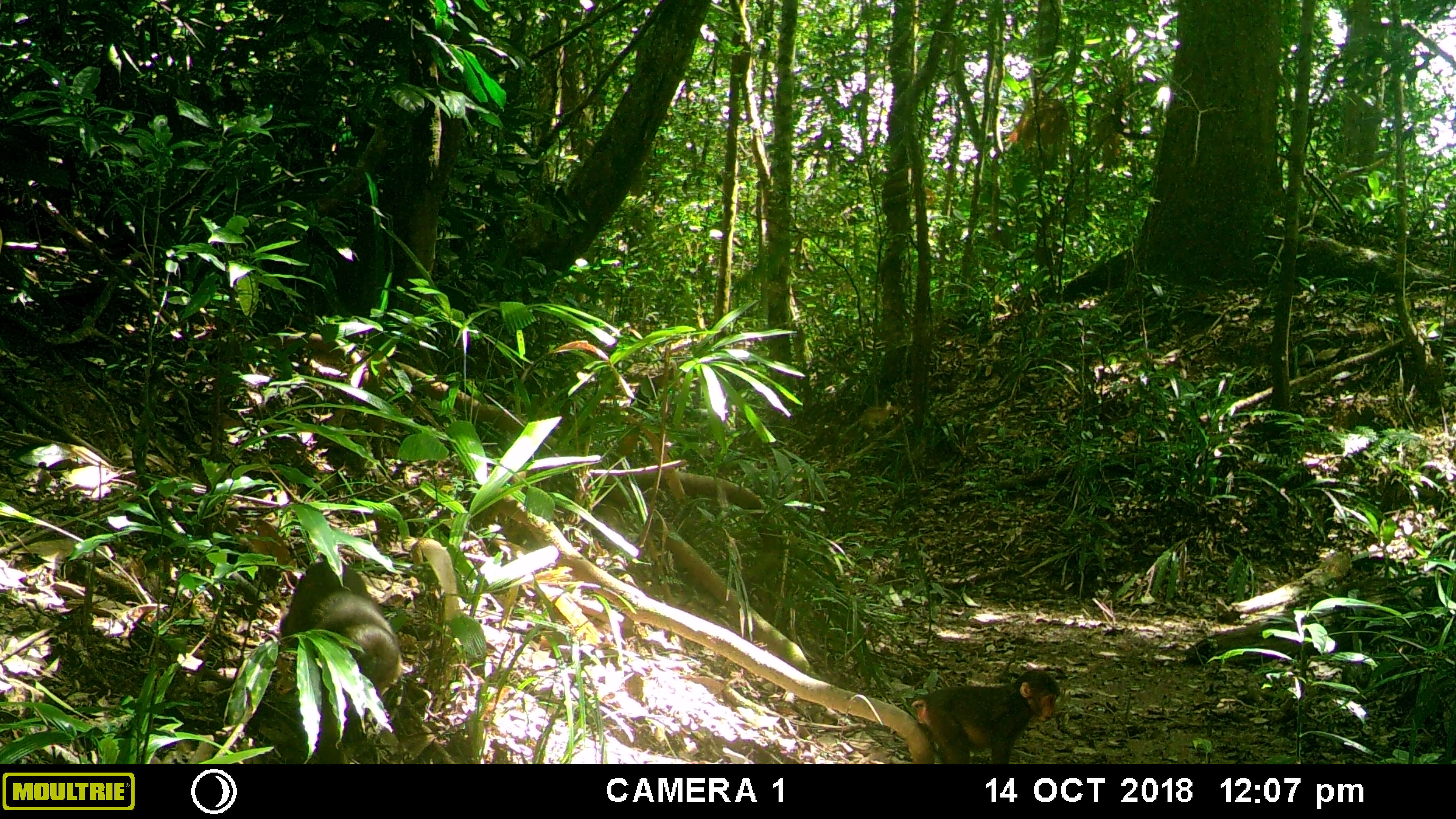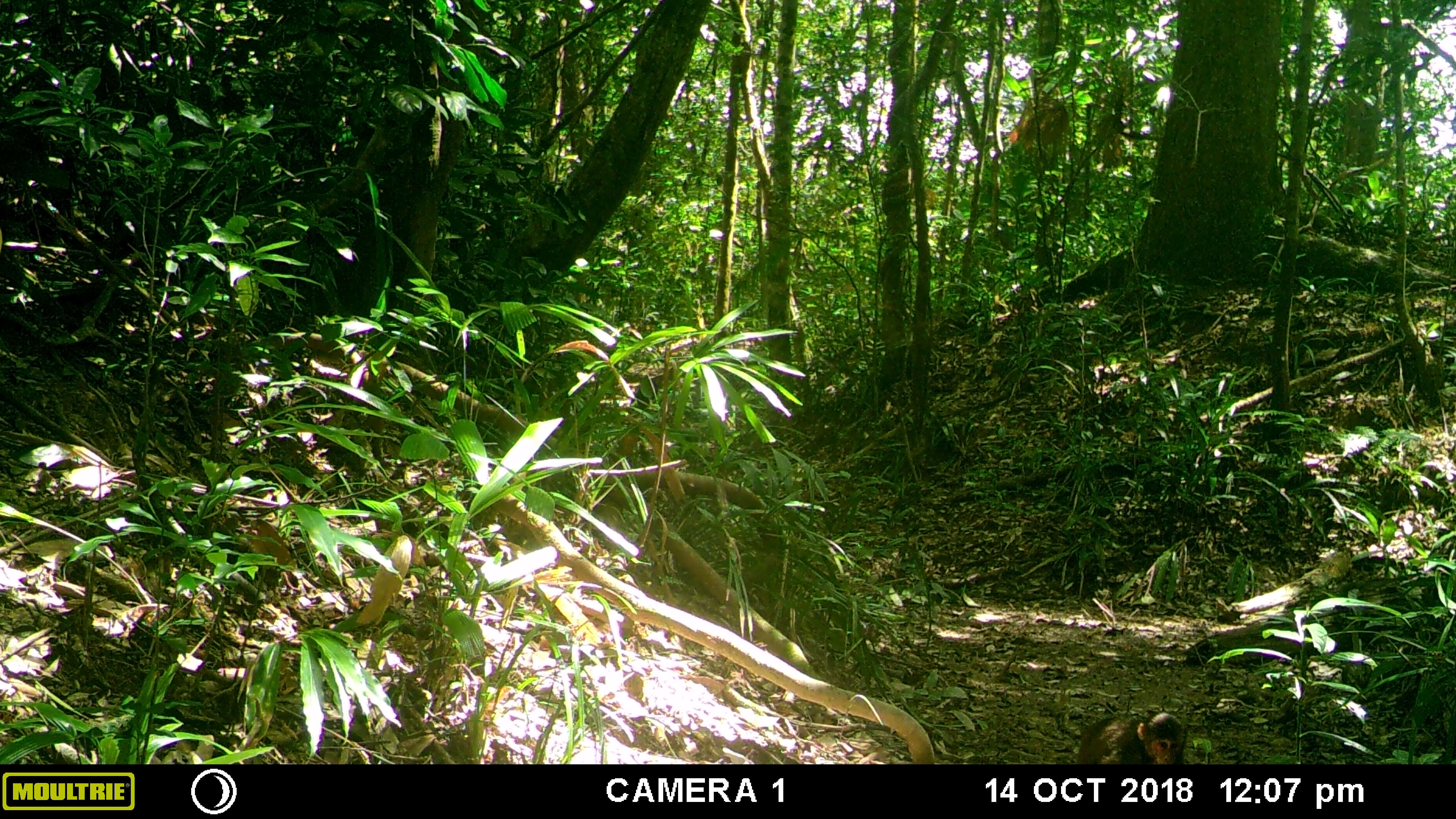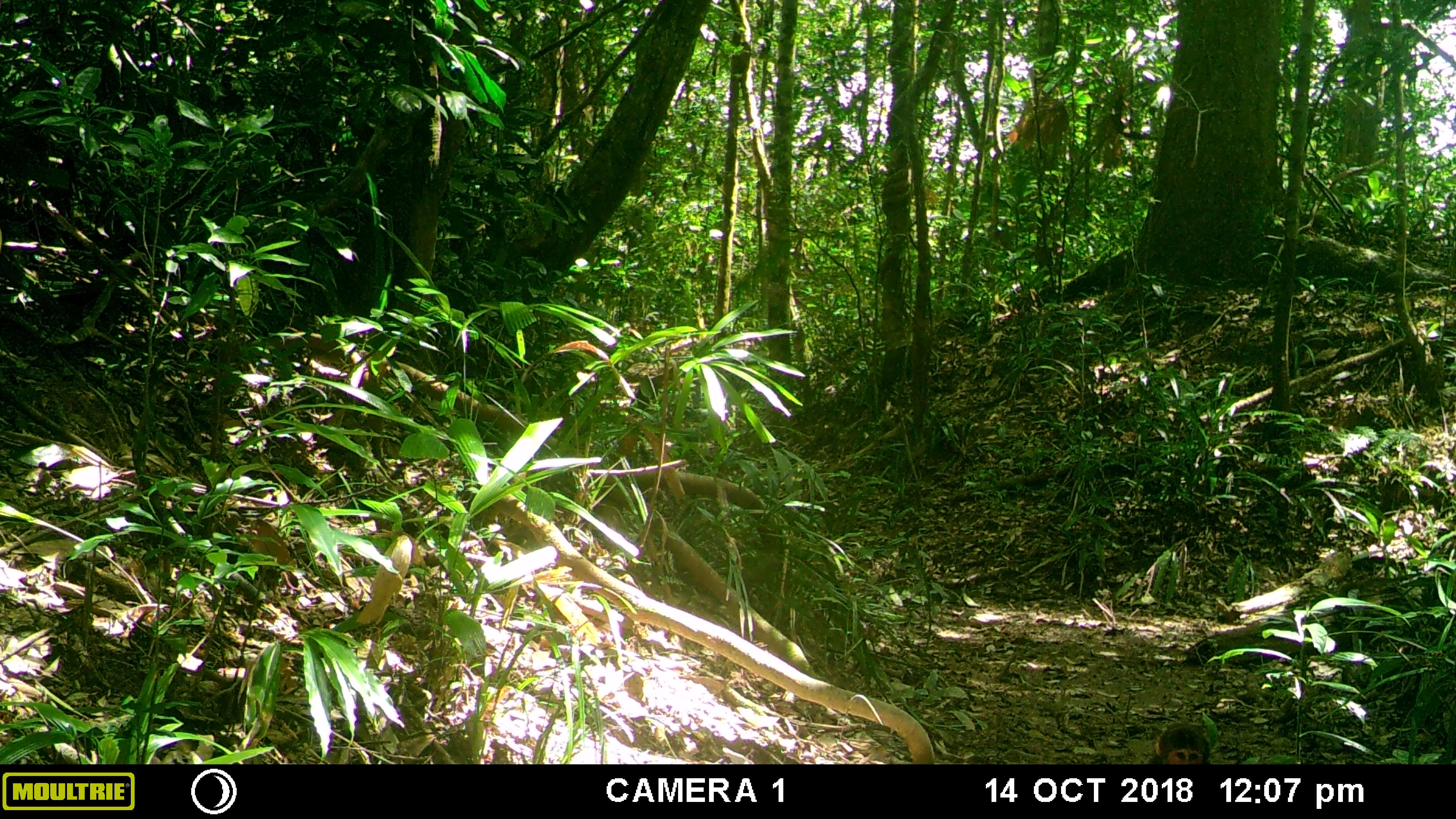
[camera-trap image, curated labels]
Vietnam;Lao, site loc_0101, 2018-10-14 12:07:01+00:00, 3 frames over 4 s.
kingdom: Animalia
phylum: Chordata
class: Mammalia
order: Primates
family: Cercopithecidae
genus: Macaca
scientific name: Macaca arctoides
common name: stump-tailed macaque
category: stump tailed macaque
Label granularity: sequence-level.